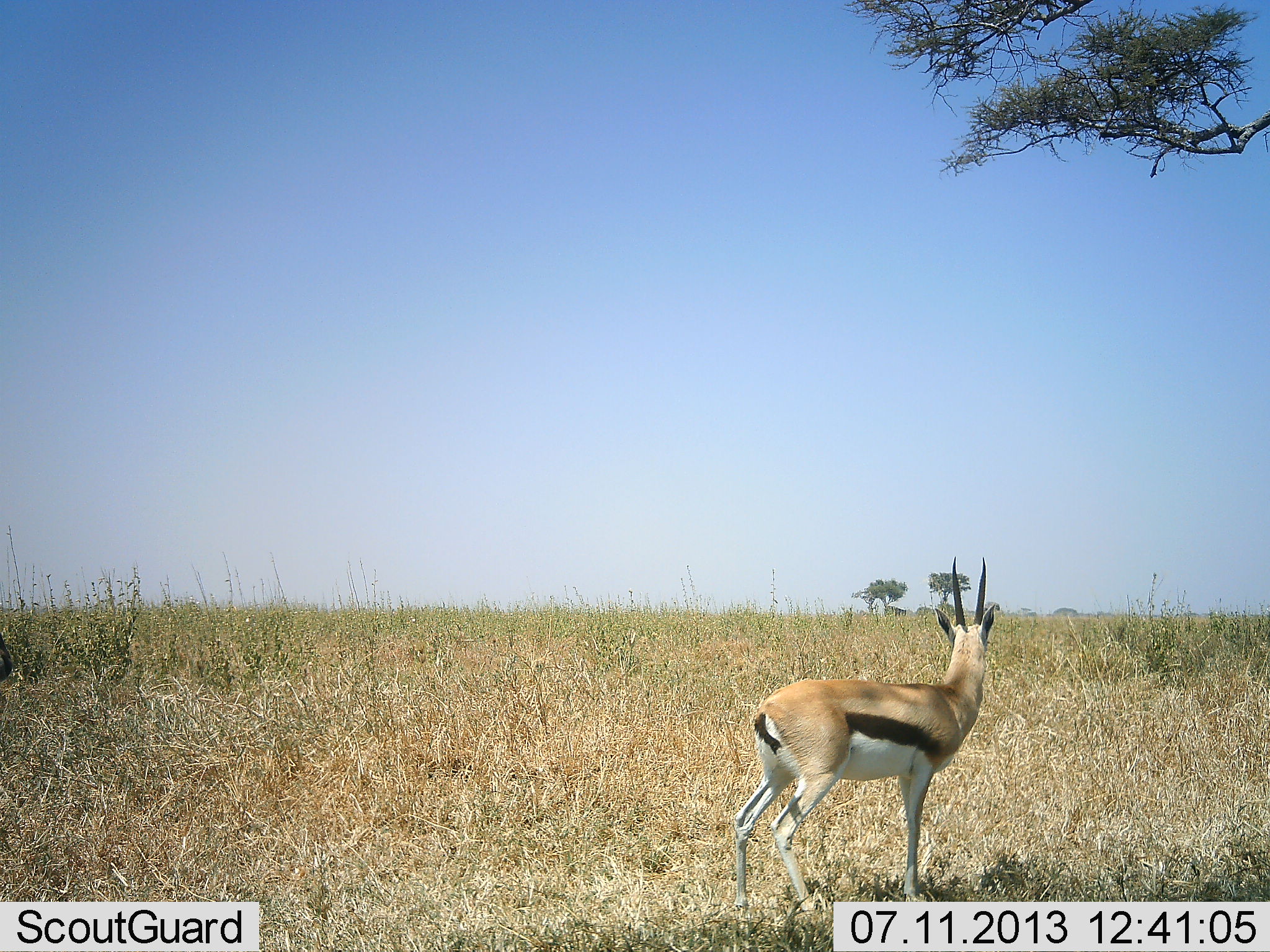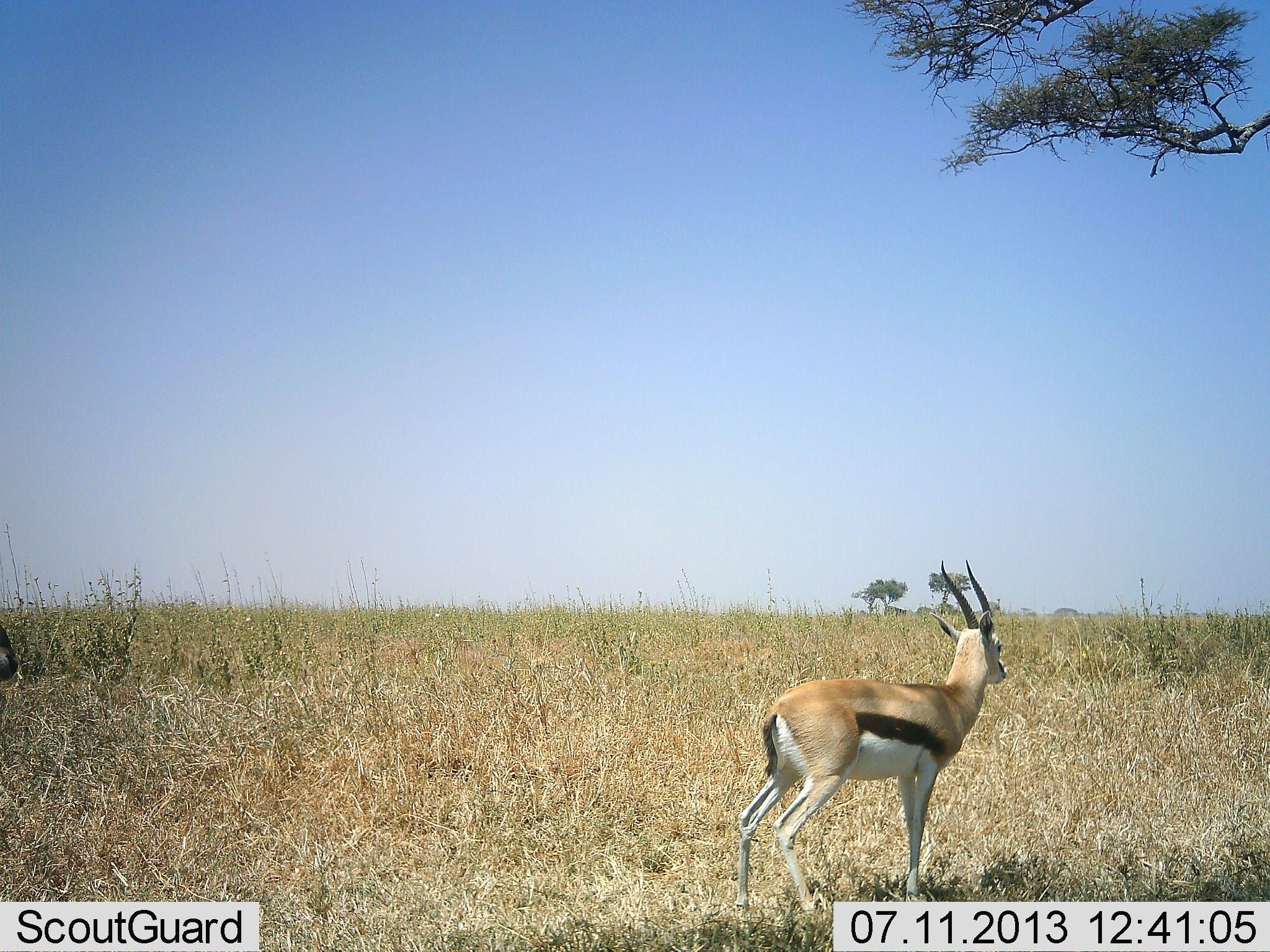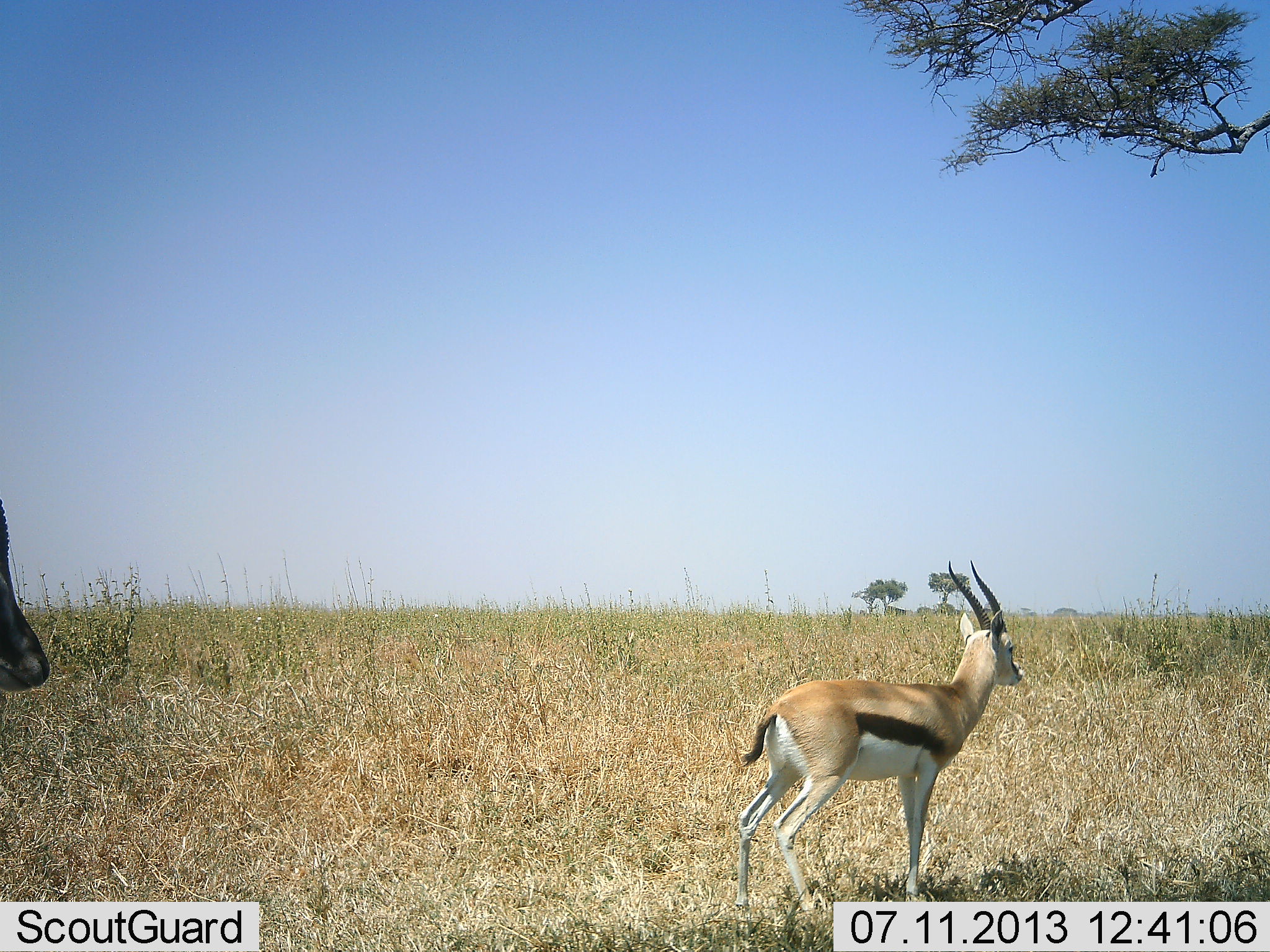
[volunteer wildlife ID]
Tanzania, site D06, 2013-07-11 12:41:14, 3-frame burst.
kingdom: Animalia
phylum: Chordata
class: Mammalia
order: Artiodactyla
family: Bovidae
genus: Eudorcas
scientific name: Eudorcas thomsonii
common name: thomson's gazelle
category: gazellethomsons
Gazellethomsons (thomson's gazelle) (Eudorcas thomsonii), count 2. Behavior (volunteer vote fractions): standing 100%, resting 0%, moving 11%, interacting 0%. Young present (vote fraction): 0%. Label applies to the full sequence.